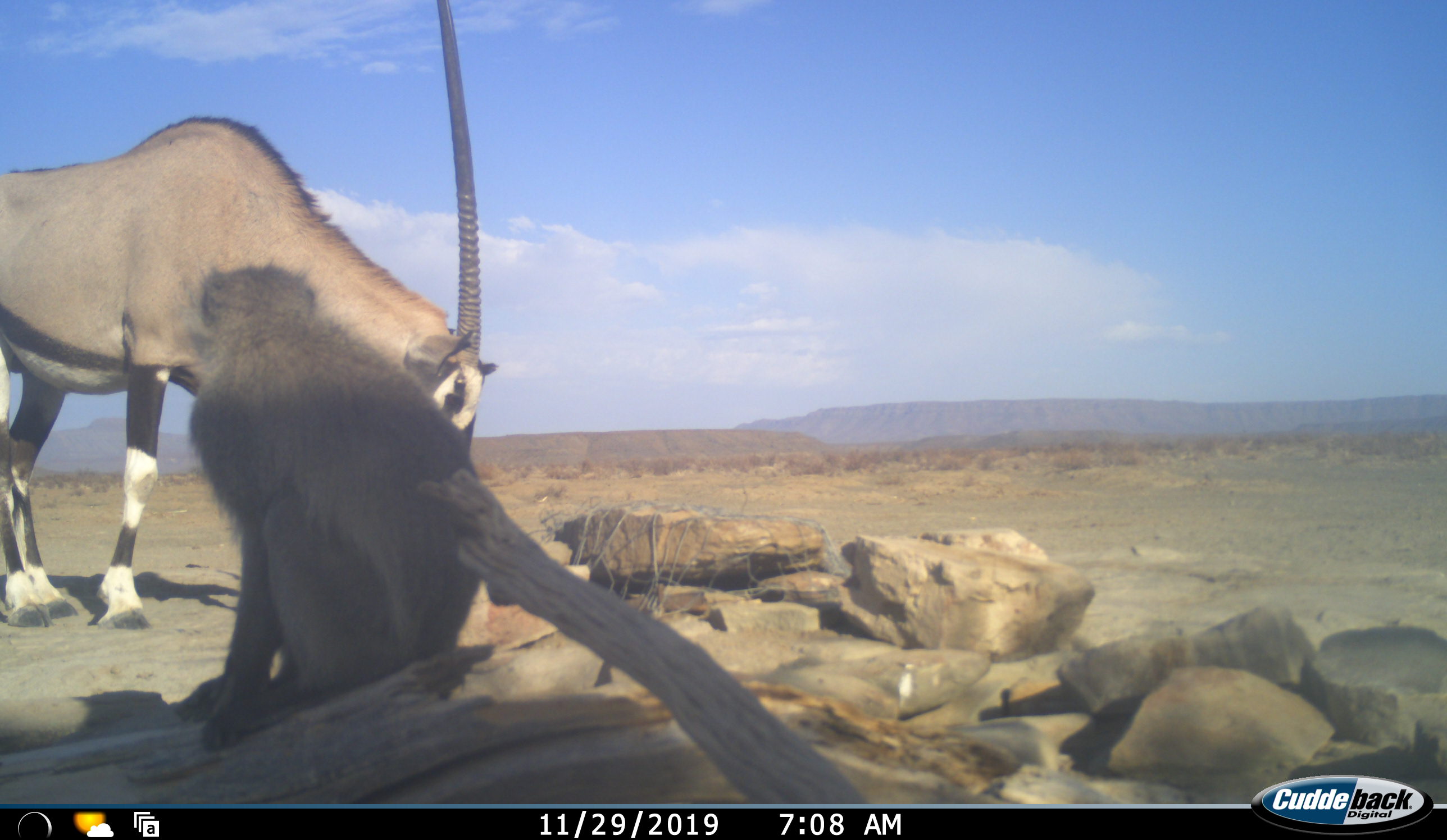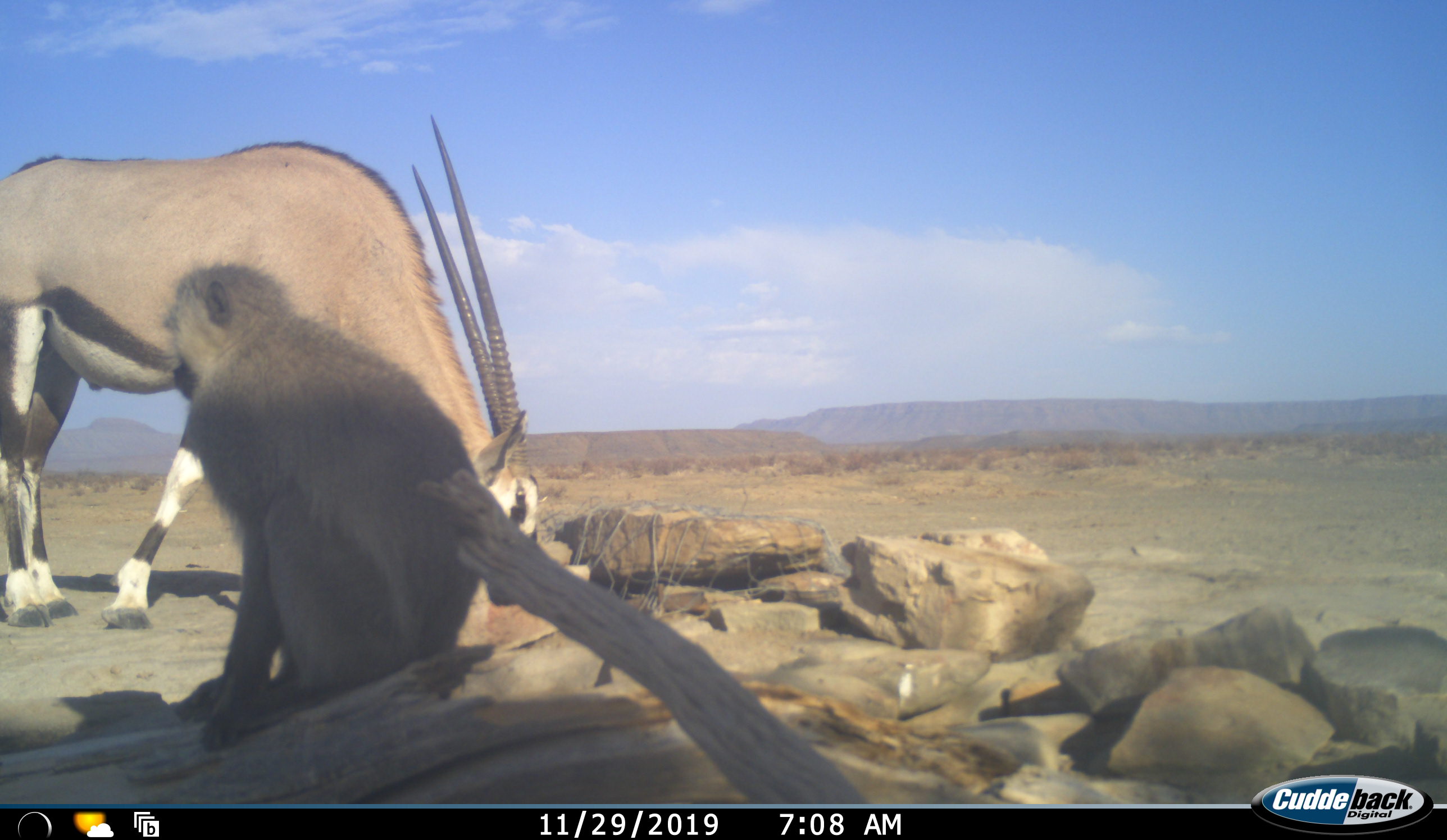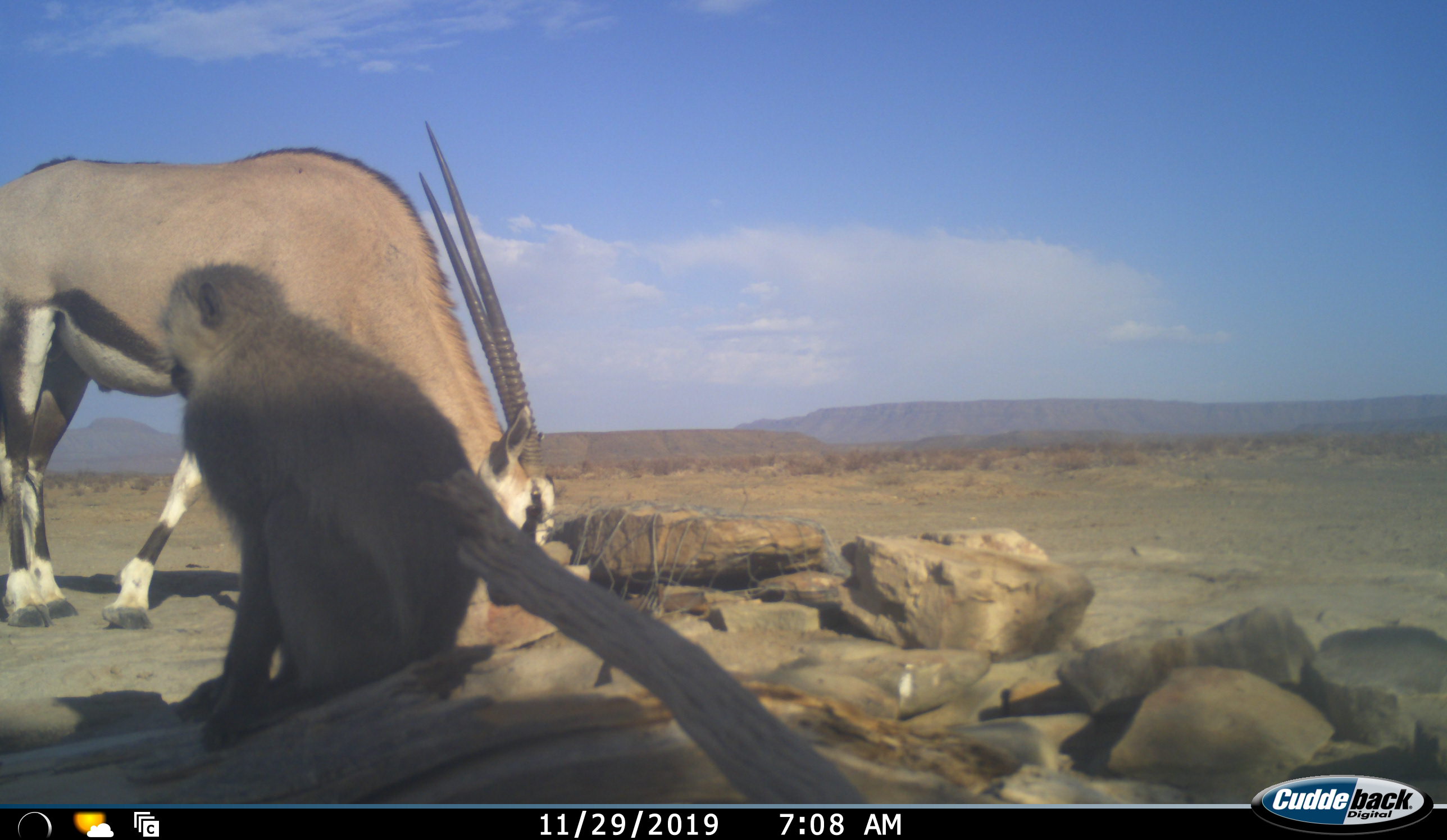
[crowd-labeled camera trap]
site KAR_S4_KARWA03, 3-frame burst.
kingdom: Animalia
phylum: Chordata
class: Mammalia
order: Primates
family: Cercopithecidae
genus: Papio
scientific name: Papio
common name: baboon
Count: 1.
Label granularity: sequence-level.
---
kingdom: Animalia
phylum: Chordata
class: Mammalia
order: Artiodactyla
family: Bovidae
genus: Oryx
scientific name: Oryx gazella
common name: gemsbok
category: oryx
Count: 1.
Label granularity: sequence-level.